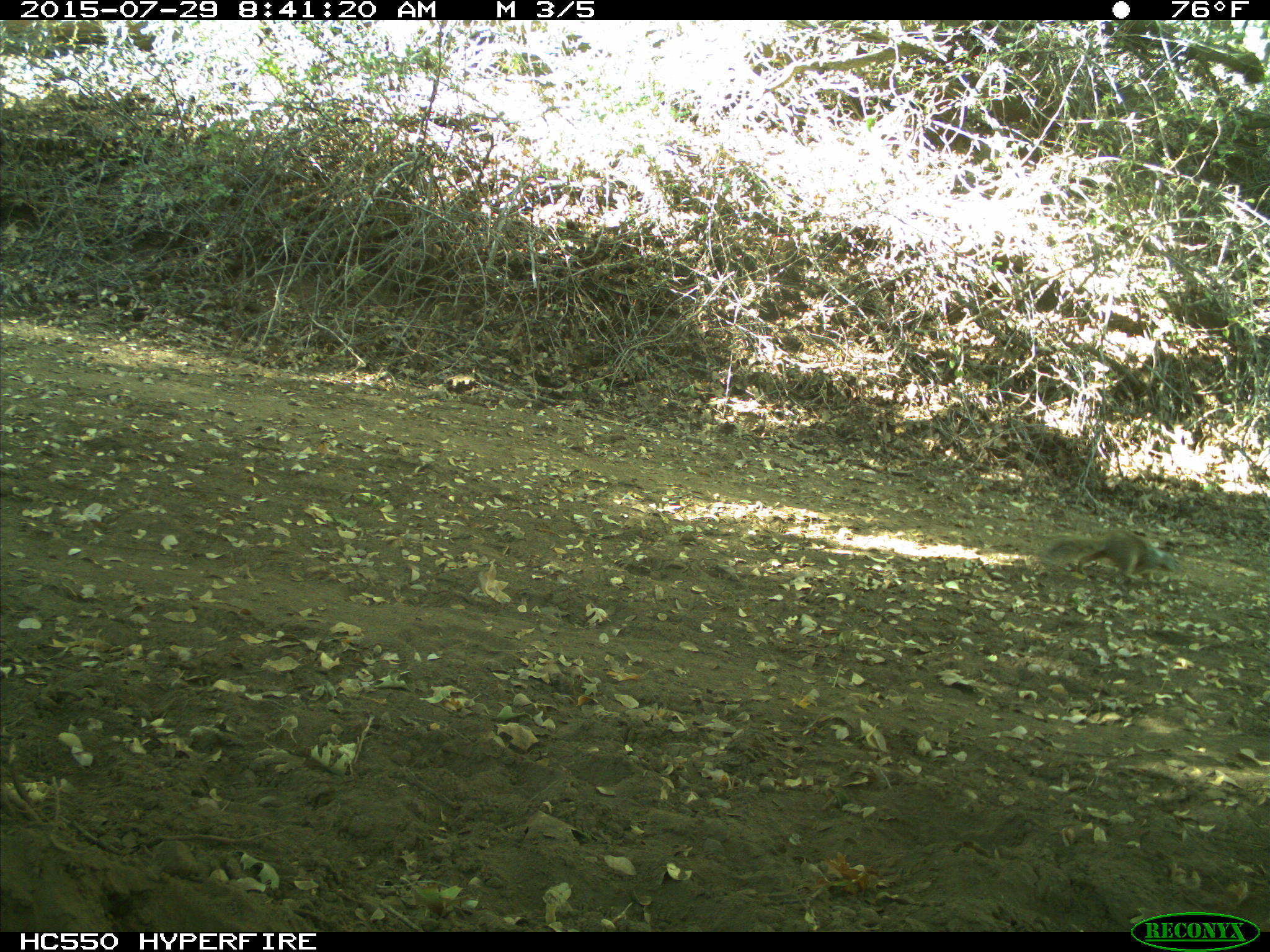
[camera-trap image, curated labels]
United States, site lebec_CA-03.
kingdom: Animalia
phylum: Chordata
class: Mammalia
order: Rodentia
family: Sciuridae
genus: Otospermophilus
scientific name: Otospermophilus beecheyi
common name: california ground squirrel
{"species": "Otospermophilus beecheyi (california ground squirrel)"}